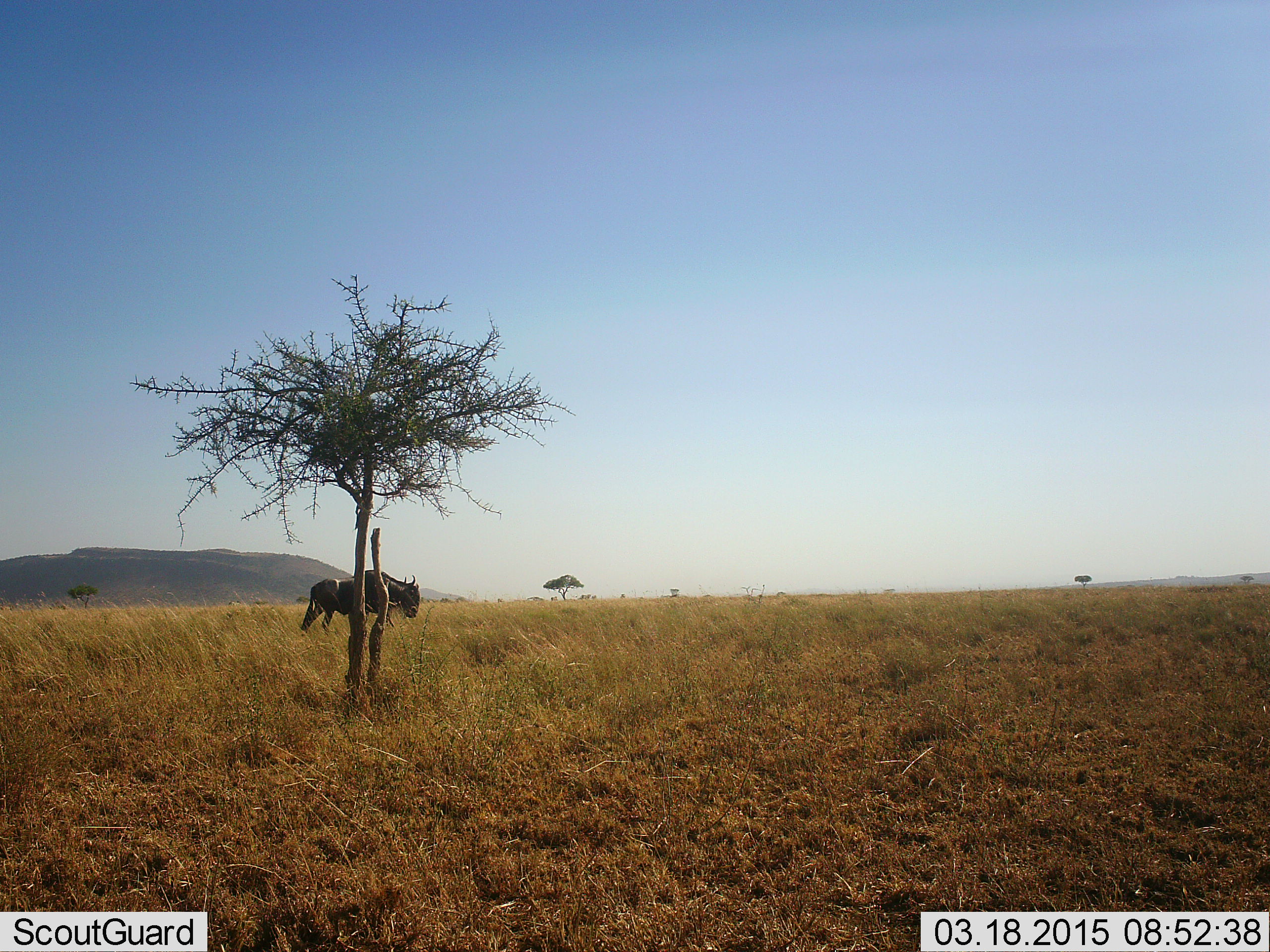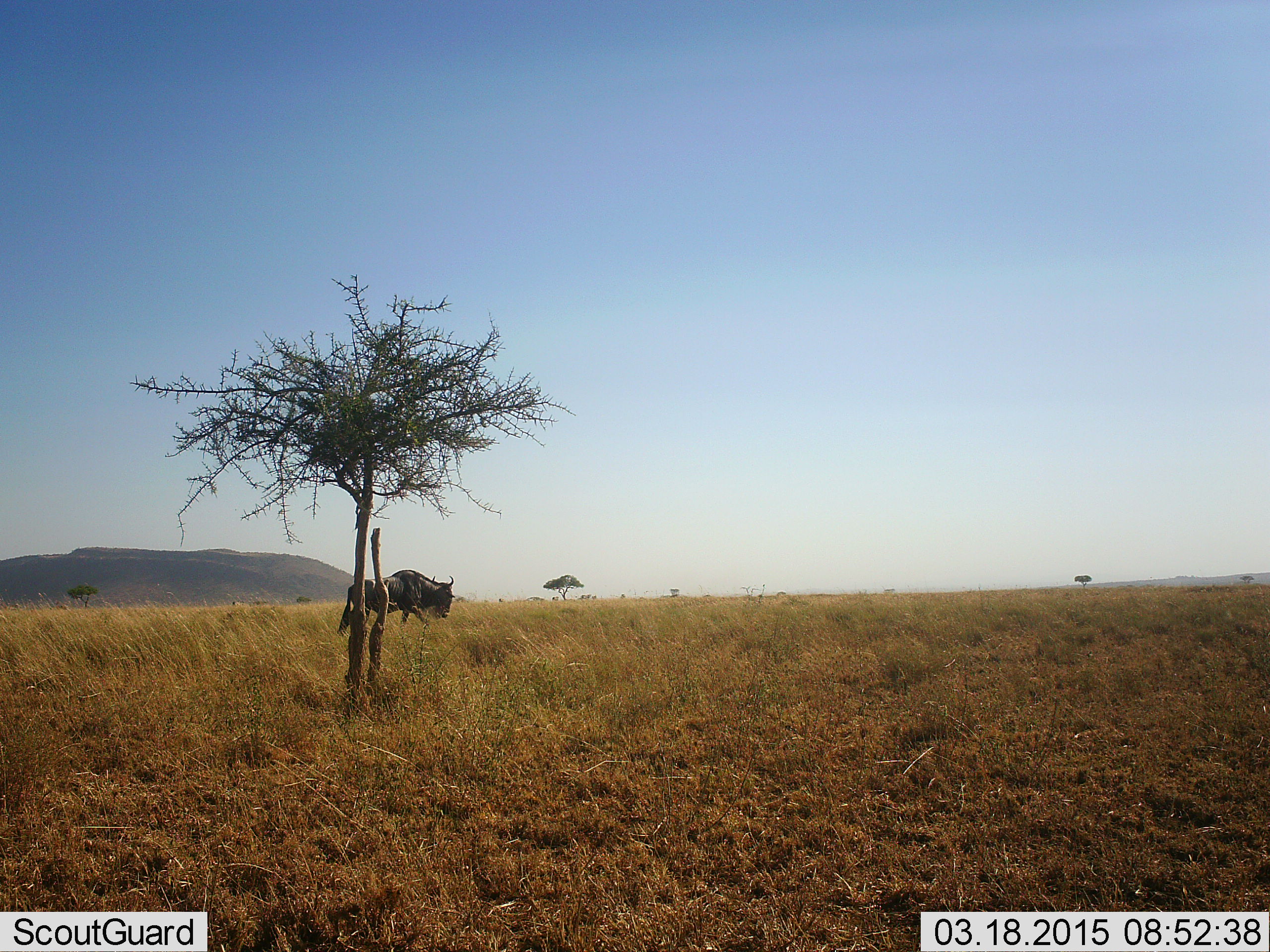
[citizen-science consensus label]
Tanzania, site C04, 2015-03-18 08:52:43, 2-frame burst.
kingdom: Animalia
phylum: Chordata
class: Mammalia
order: Artiodactyla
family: Bovidae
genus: Connochaetes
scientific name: Connochaetes taurinus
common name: blue wildebeest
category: wildebeest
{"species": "wildebeest (blue wildebeest) (Connochaetes taurinus)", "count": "1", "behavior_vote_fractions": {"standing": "10%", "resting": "0%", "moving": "90%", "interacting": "0%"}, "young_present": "0%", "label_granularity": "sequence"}